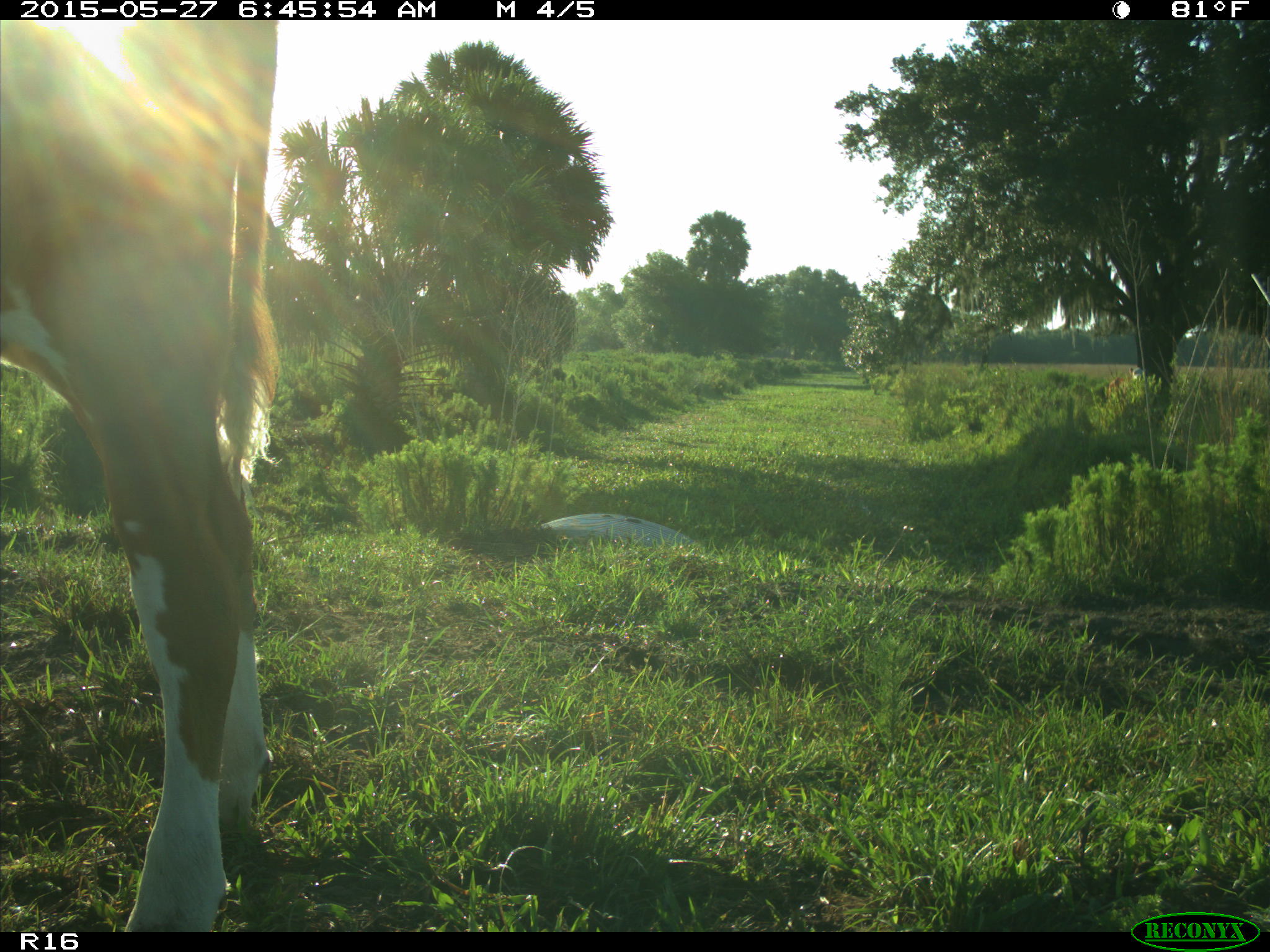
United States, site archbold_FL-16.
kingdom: Animalia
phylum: Chordata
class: Mammalia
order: Artiodactyla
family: Bovidae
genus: Bos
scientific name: Bos taurus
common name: domestic cow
Bos taurus (domestic cow).